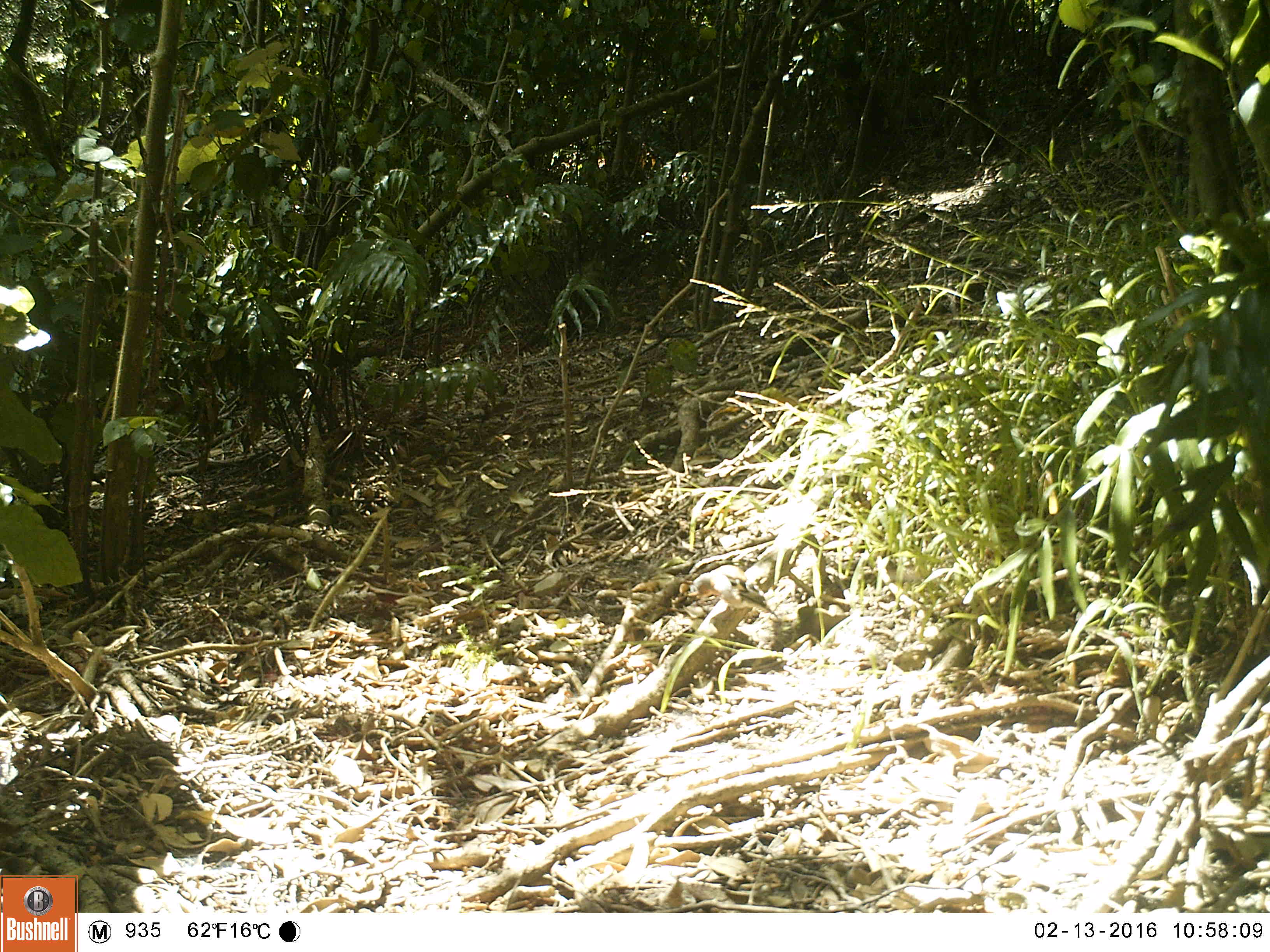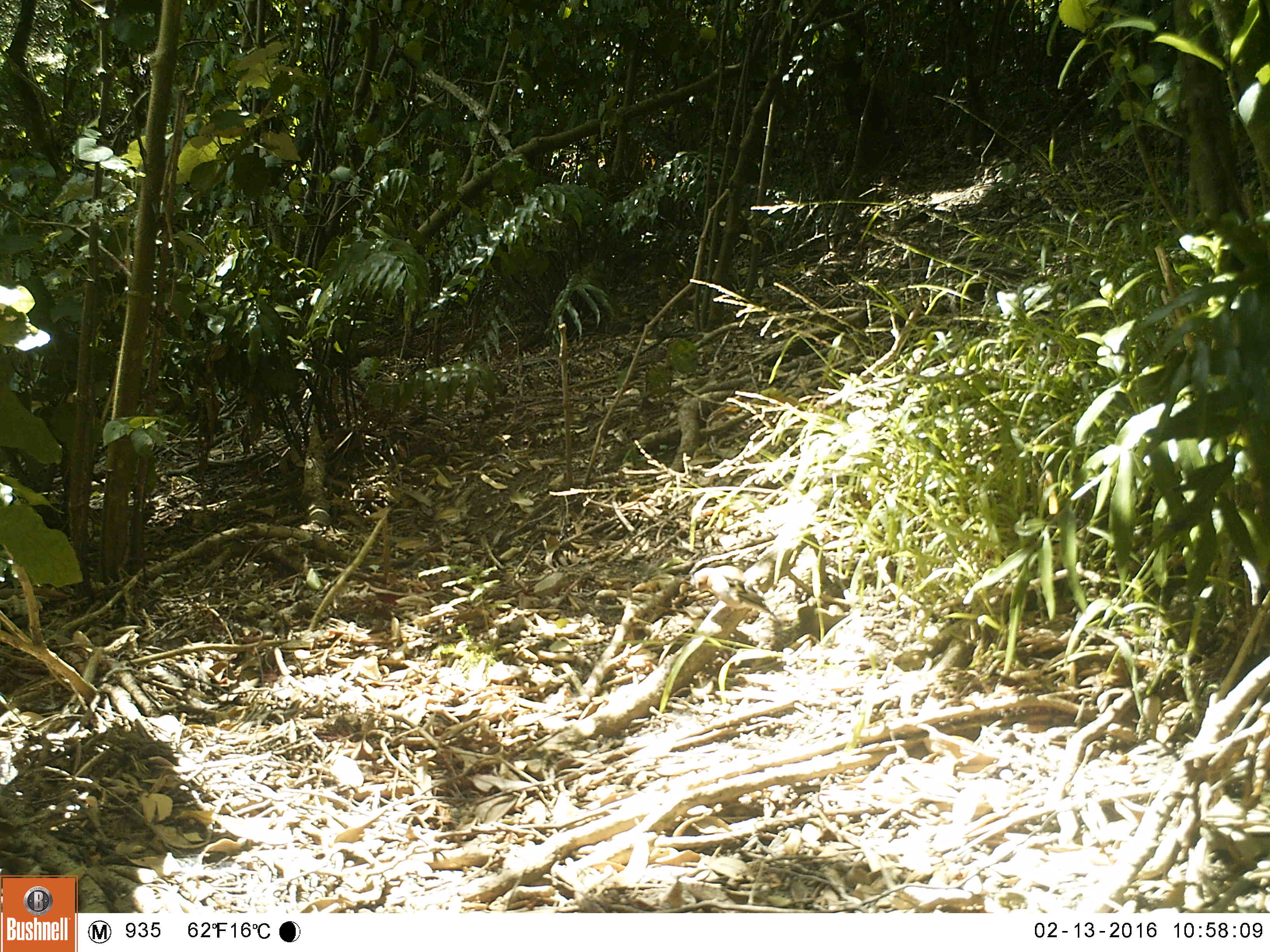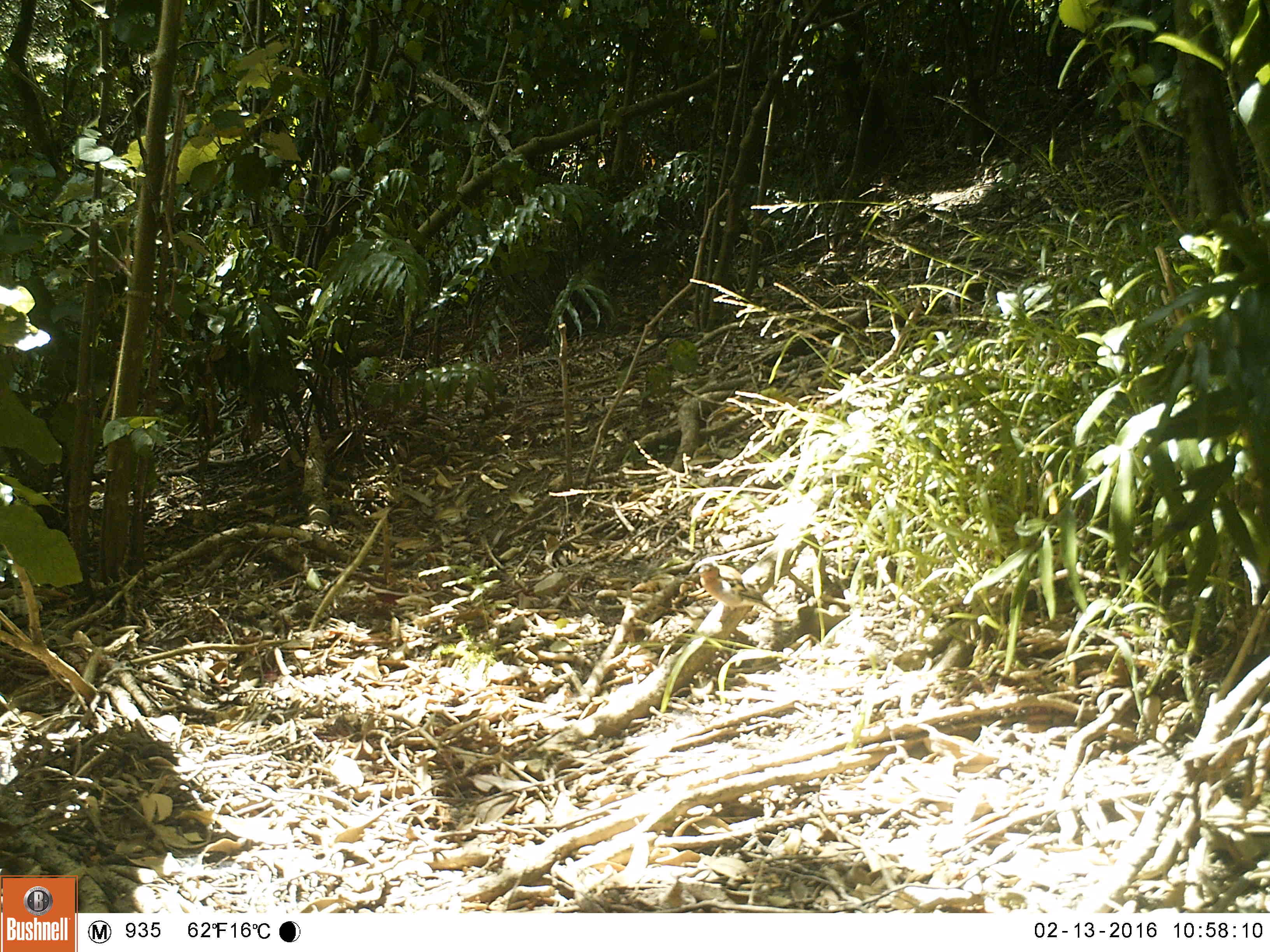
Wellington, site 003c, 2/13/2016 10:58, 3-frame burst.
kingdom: Animalia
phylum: Chordata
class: Aves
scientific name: Aves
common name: bird